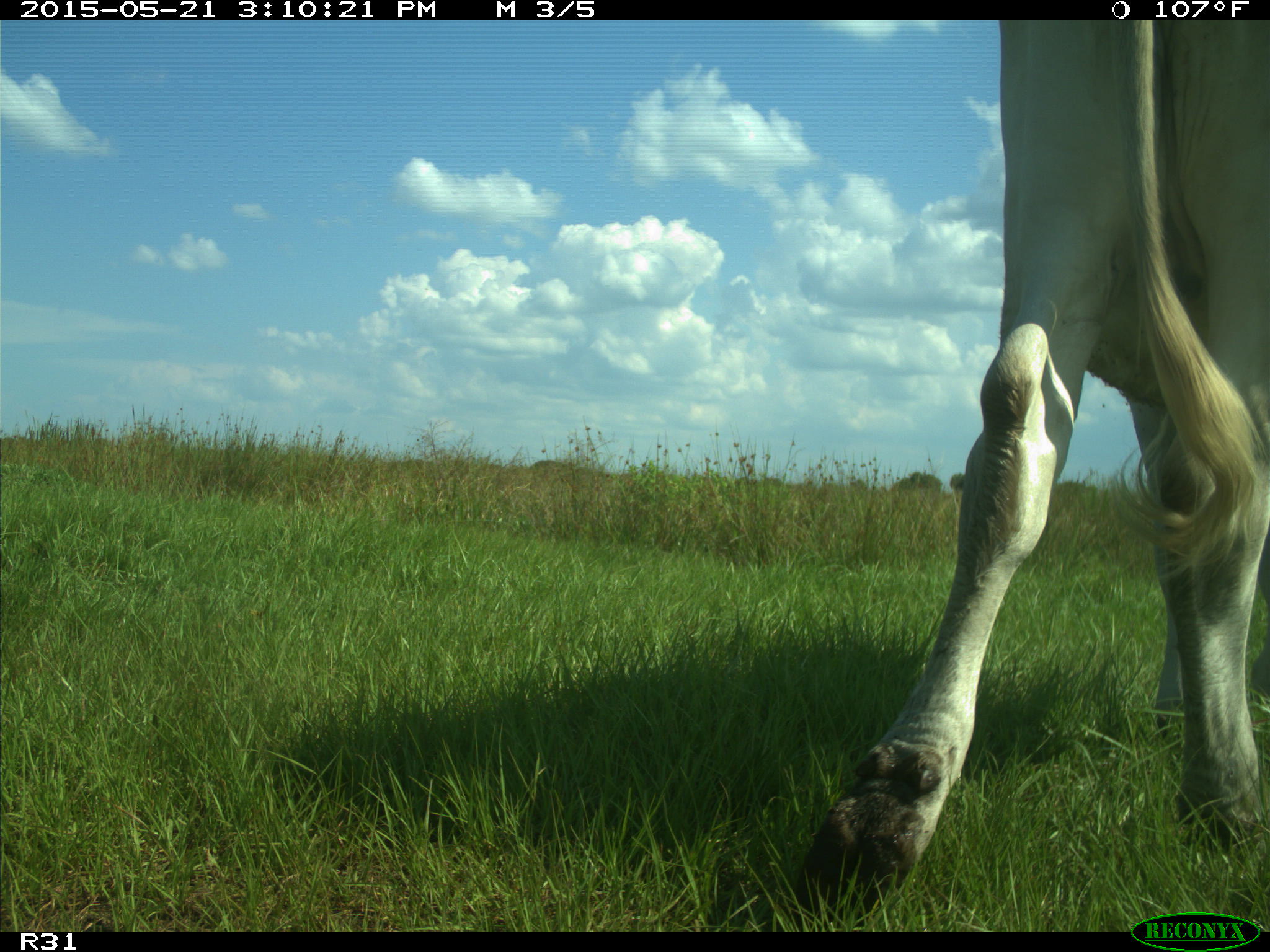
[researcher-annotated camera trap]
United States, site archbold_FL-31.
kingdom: Animalia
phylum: Chordata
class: Mammalia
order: Artiodactyla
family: Bovidae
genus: Bos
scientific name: Bos taurus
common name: domestic cow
Bos taurus (domestic cow).